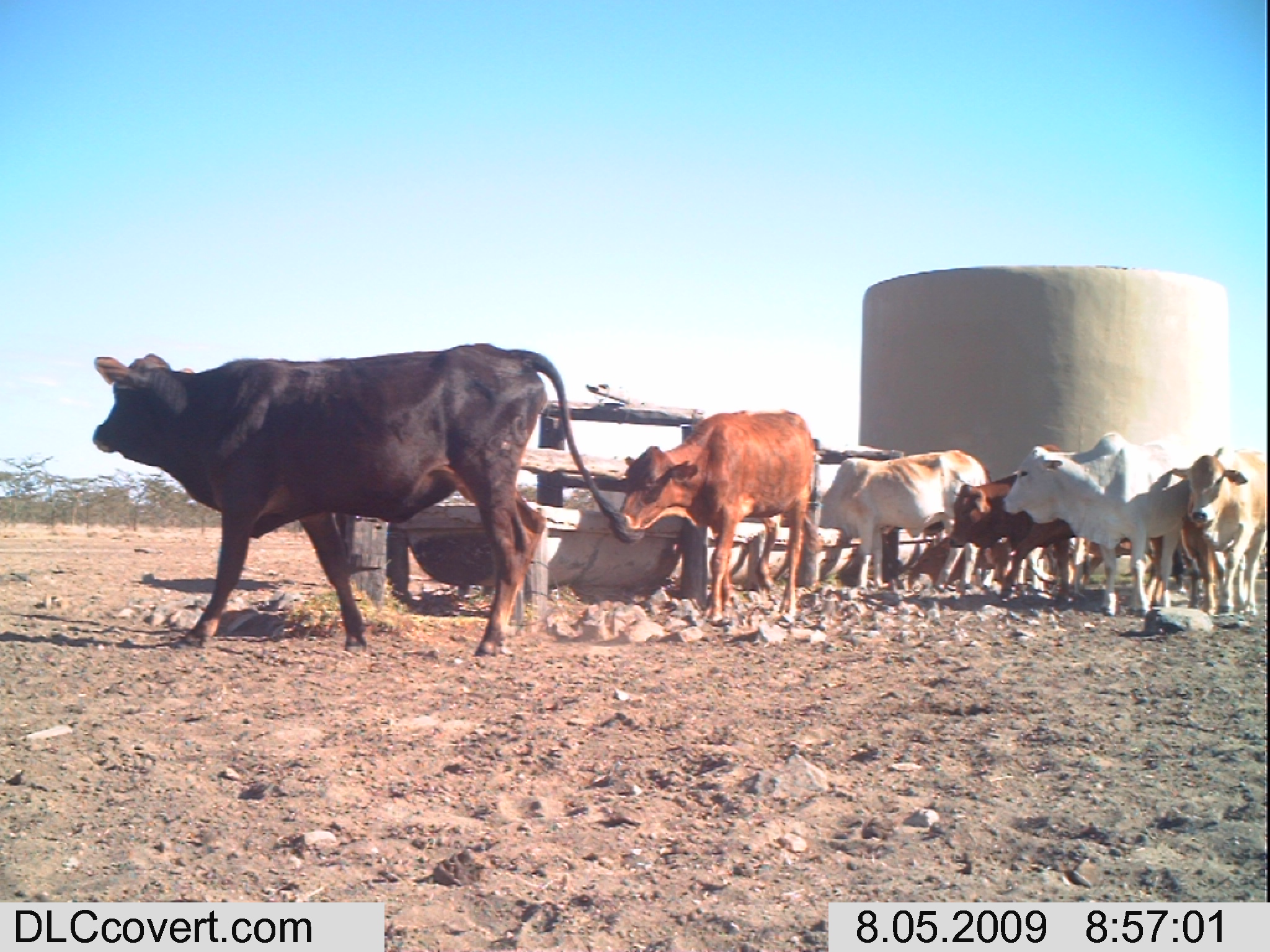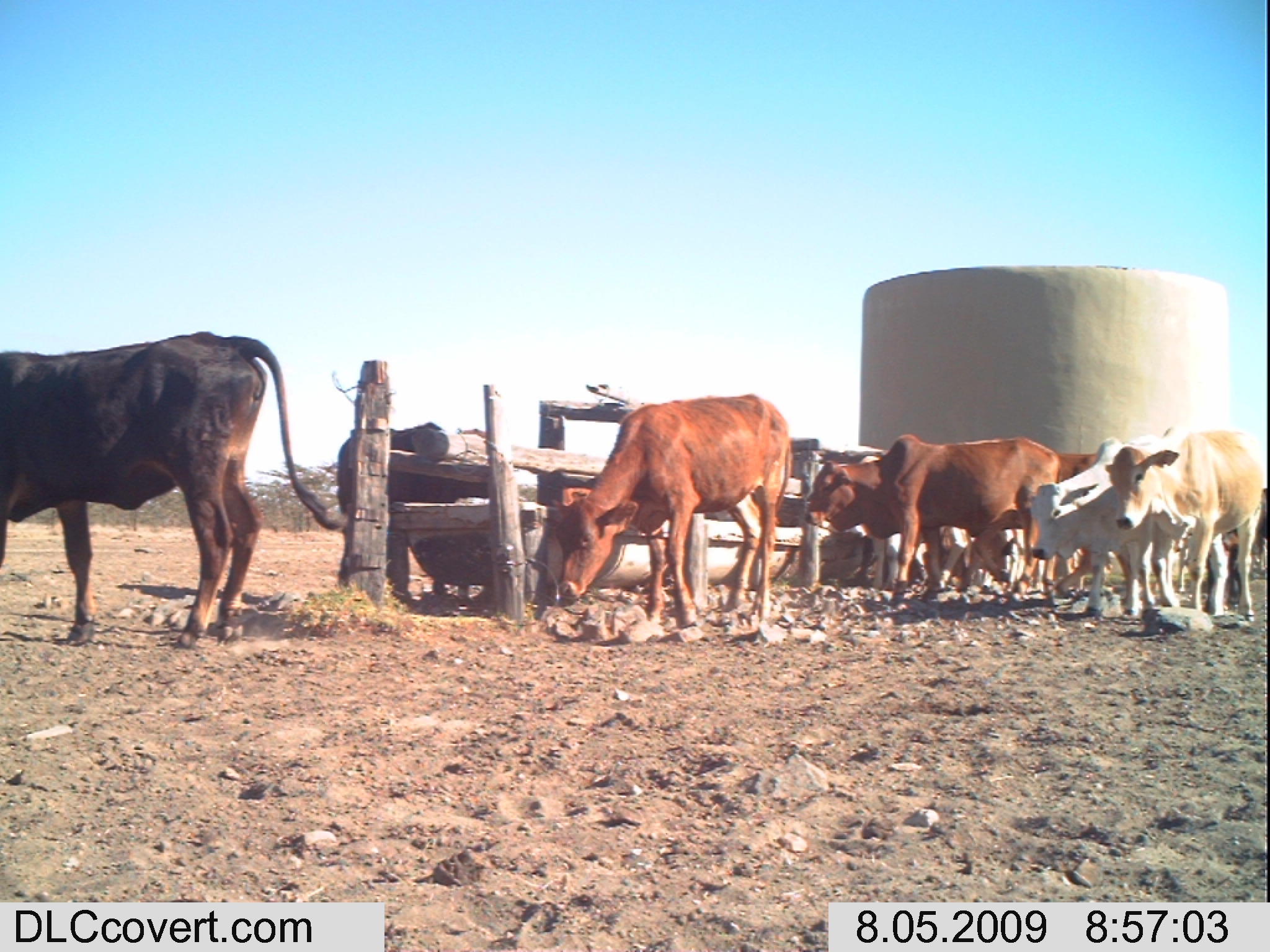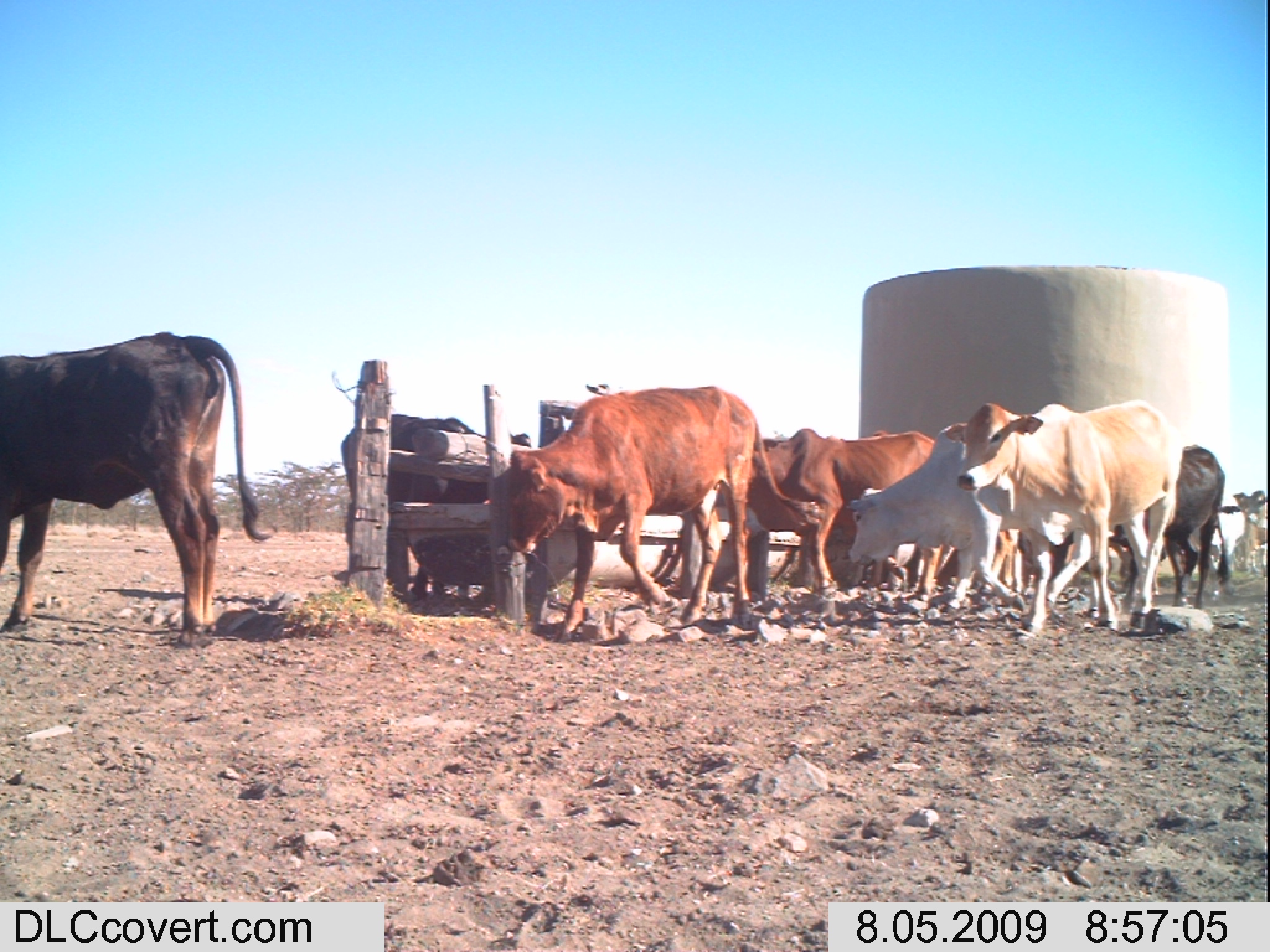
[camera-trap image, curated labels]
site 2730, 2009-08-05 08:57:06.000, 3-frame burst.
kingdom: Animalia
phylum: Chordata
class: Mammalia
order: Artiodactyla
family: Bovidae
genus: Bos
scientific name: Bos taurus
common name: domestic cattle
Bos taurus (domestic cattle), count 7.